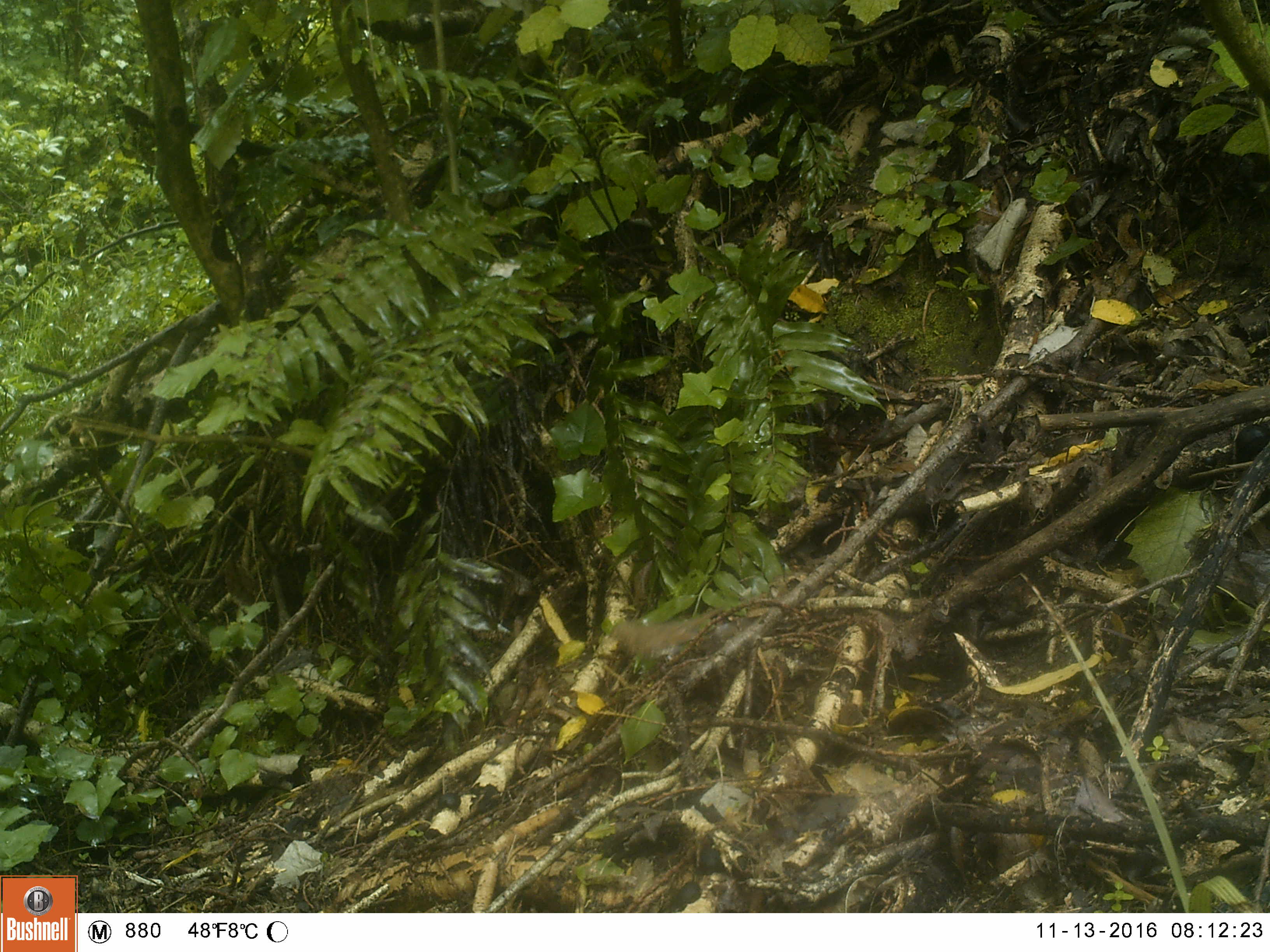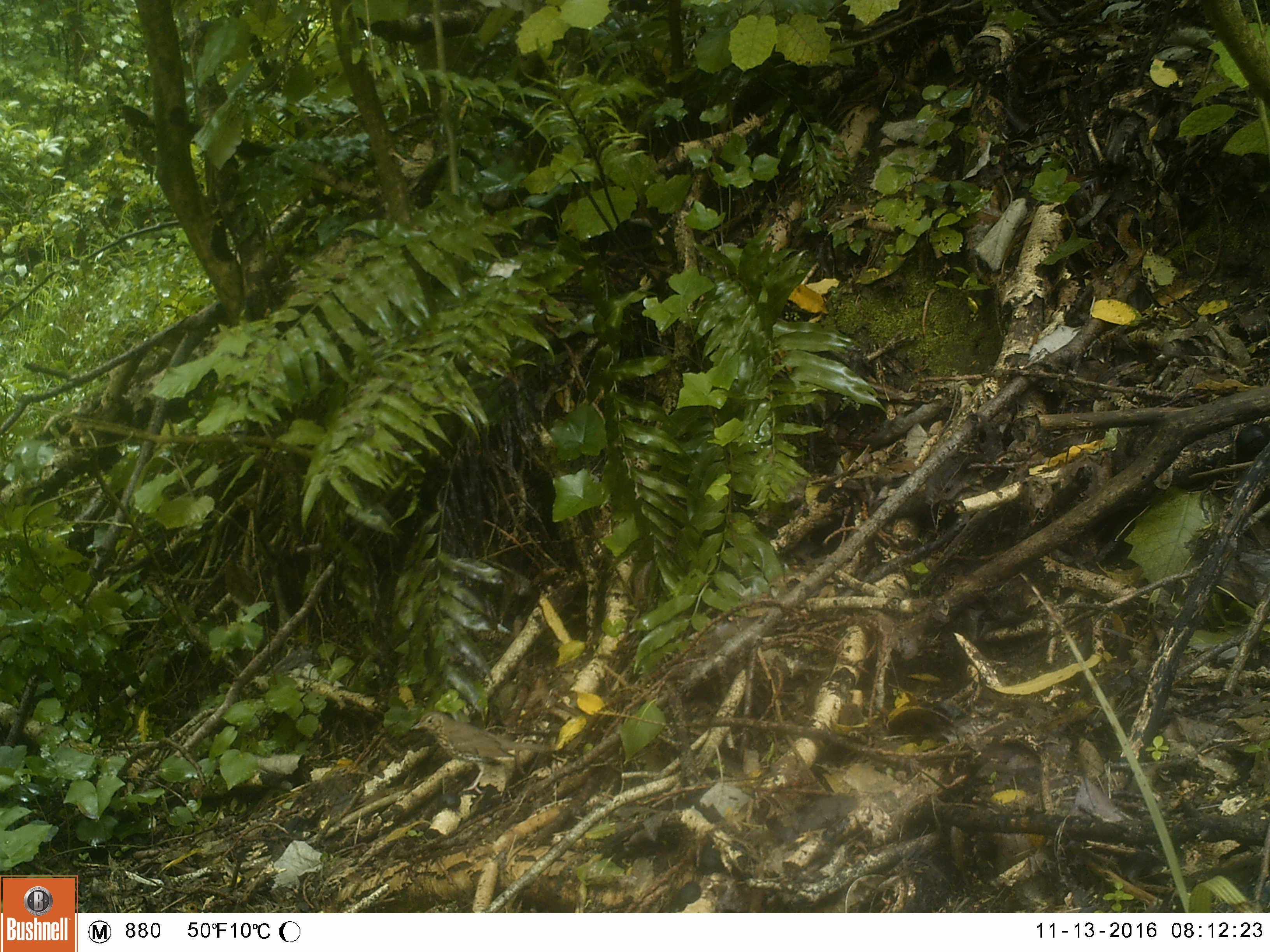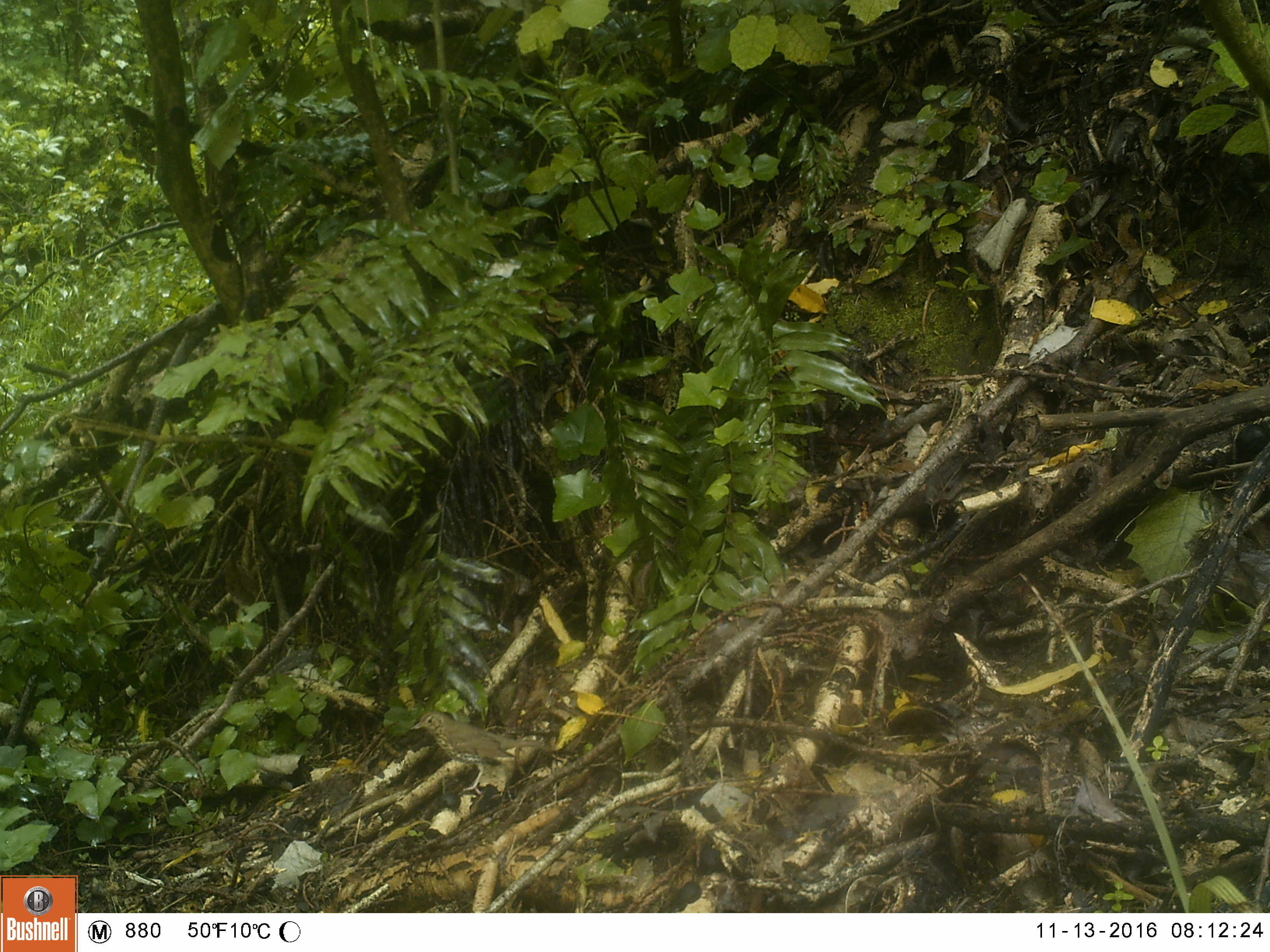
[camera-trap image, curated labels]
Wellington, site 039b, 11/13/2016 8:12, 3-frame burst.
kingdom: Animalia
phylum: Chordata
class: Aves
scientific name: Aves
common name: bird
Bird (Aves).